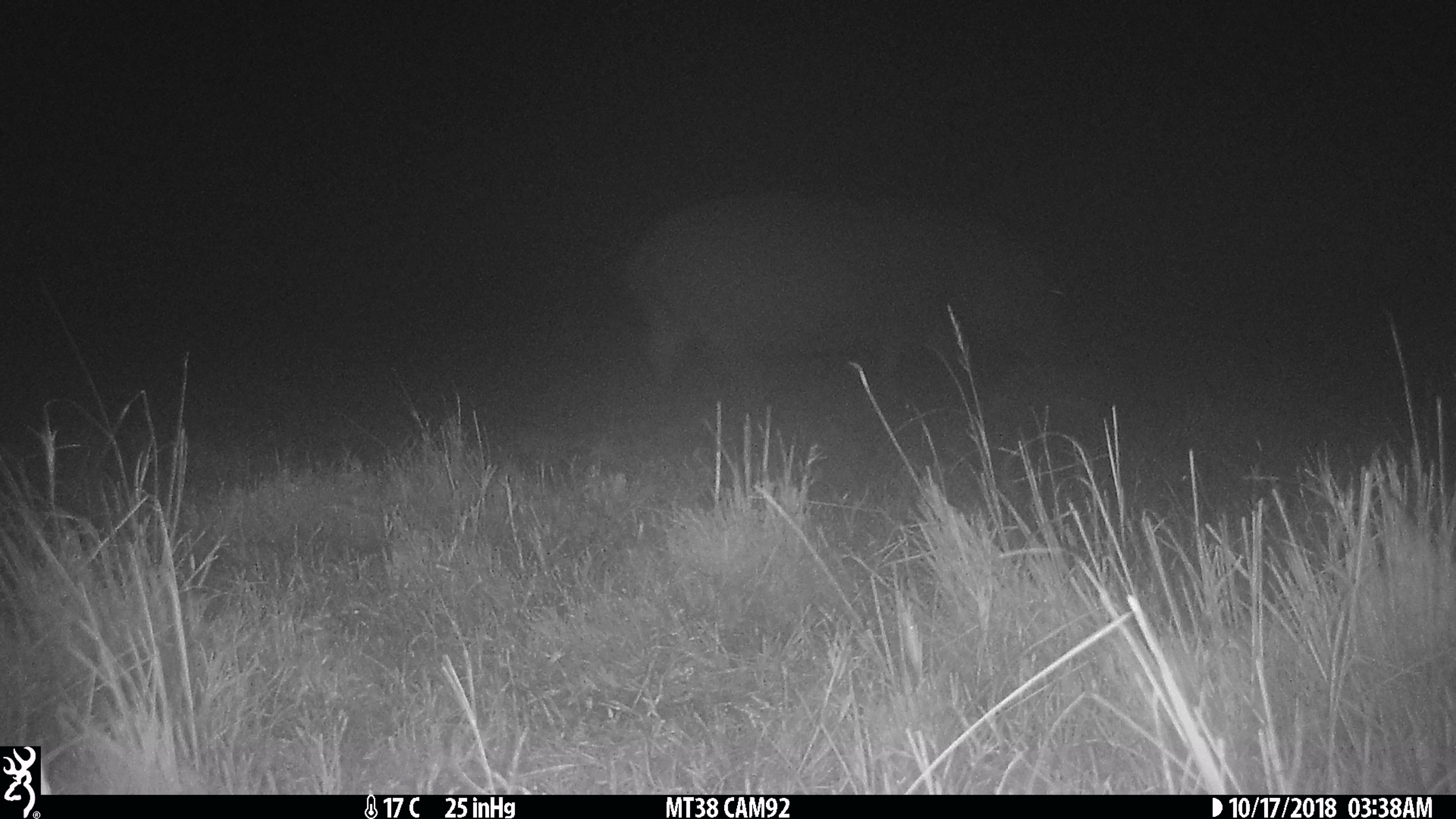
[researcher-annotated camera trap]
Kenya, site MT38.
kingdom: Animalia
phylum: Chordata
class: Mammalia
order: Artiodactyla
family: Hippopotamidae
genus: Hippopotamus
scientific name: Hippopotamus amphibius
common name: hippopotamus